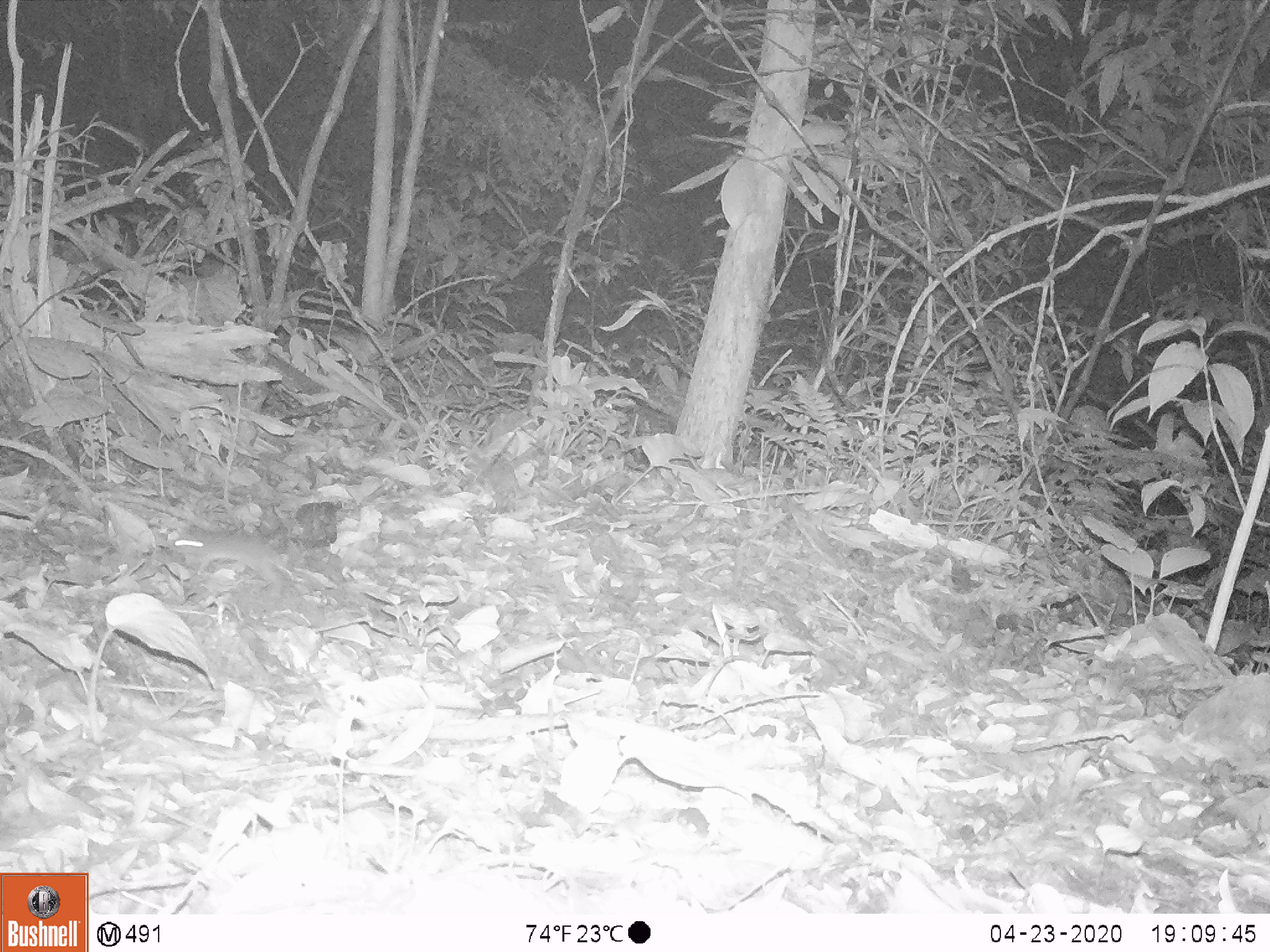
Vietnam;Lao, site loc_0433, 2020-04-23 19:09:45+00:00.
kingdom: Animalia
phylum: Chordata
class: Mammalia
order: Rodentia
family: Muridae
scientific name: Muridae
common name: old-world mice and rats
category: unidentified murid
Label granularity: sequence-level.